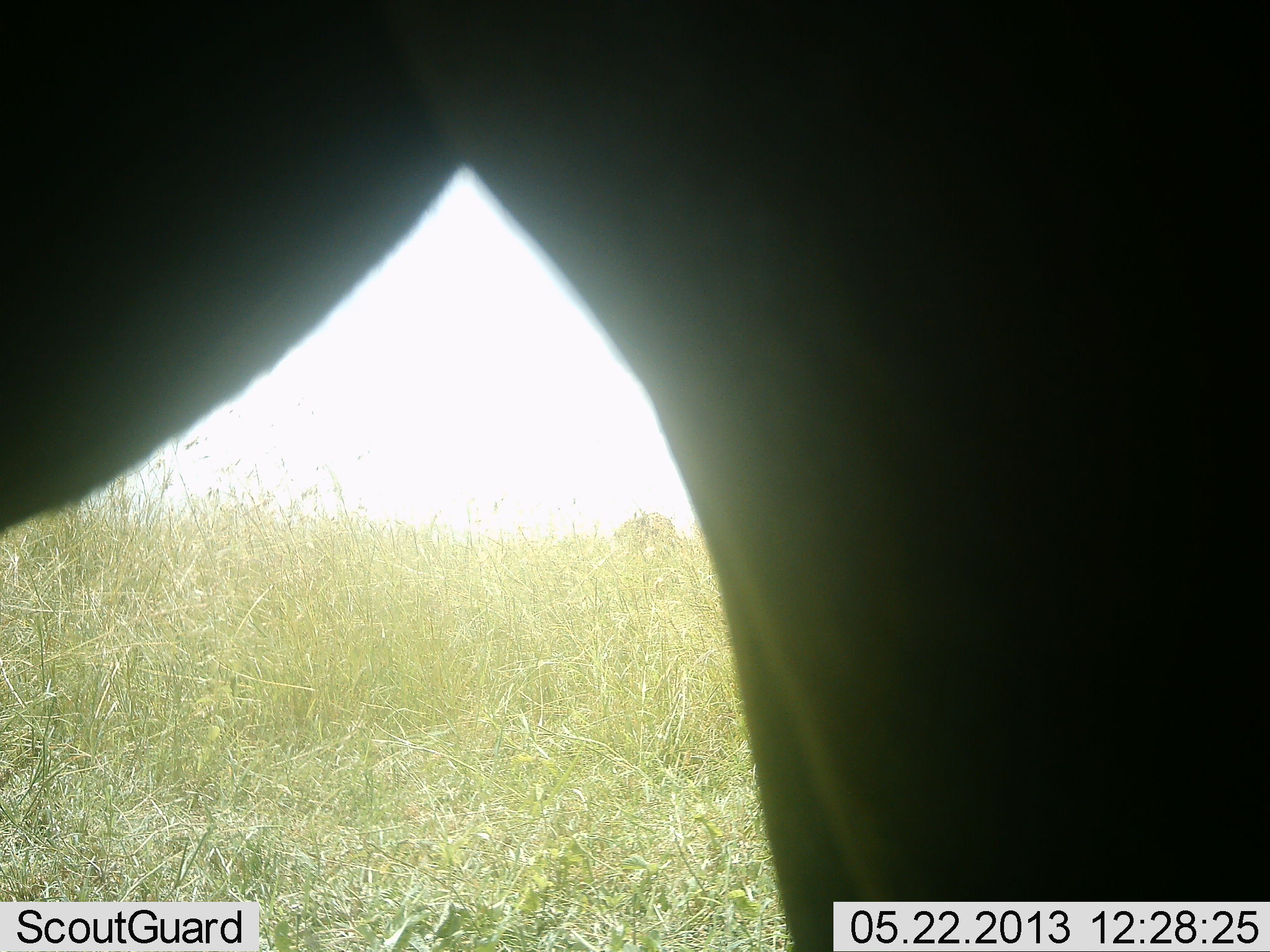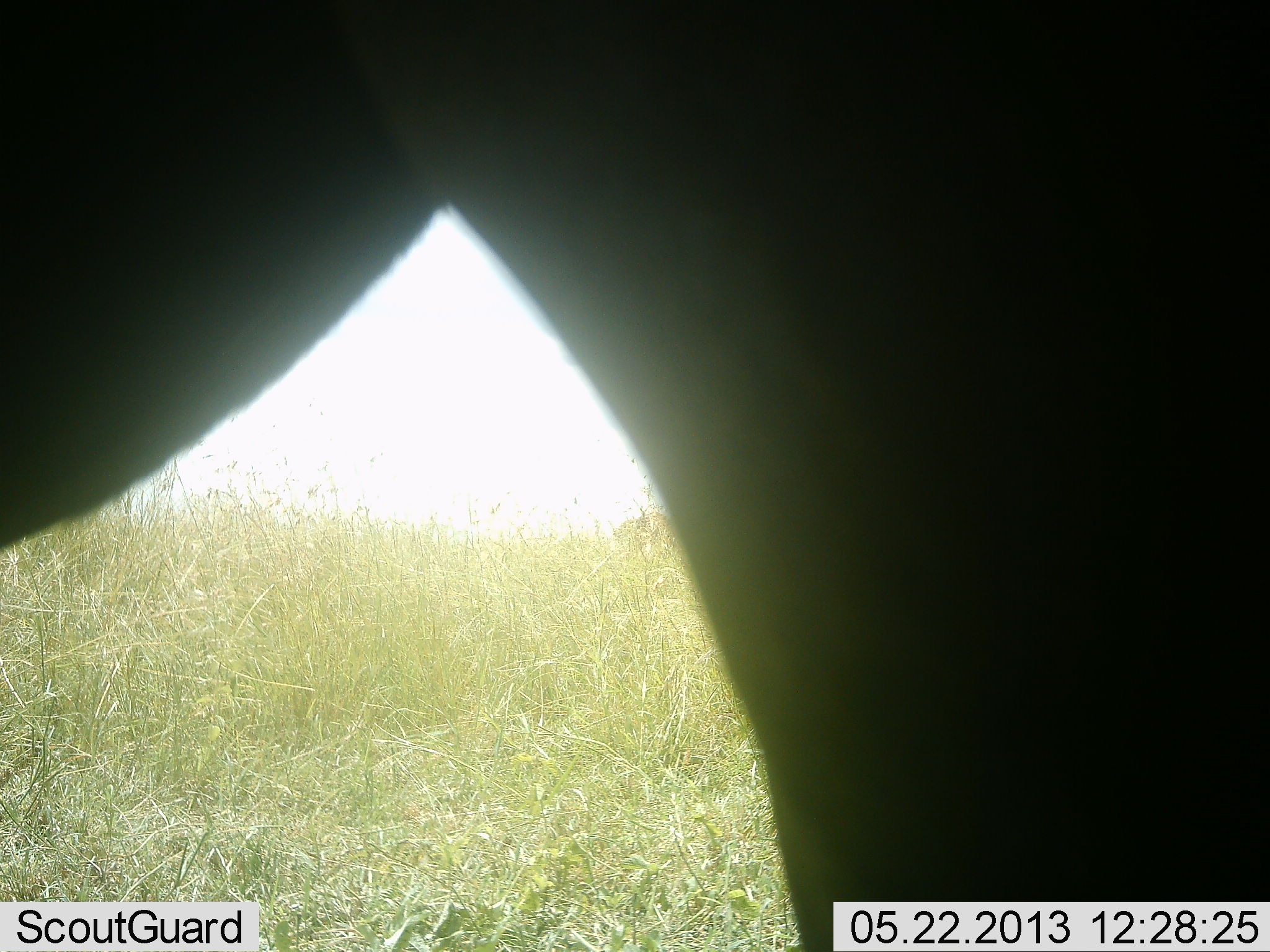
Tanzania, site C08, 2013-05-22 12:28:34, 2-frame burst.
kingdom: Animalia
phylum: Chordata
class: Mammalia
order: Artiodactyla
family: Bovidae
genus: Alcelaphus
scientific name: Alcelaphus buselaphus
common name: hartebeest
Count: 1.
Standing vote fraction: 100%.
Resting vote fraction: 0%.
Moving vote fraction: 0%.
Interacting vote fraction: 0%.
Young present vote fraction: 0%.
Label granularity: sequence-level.